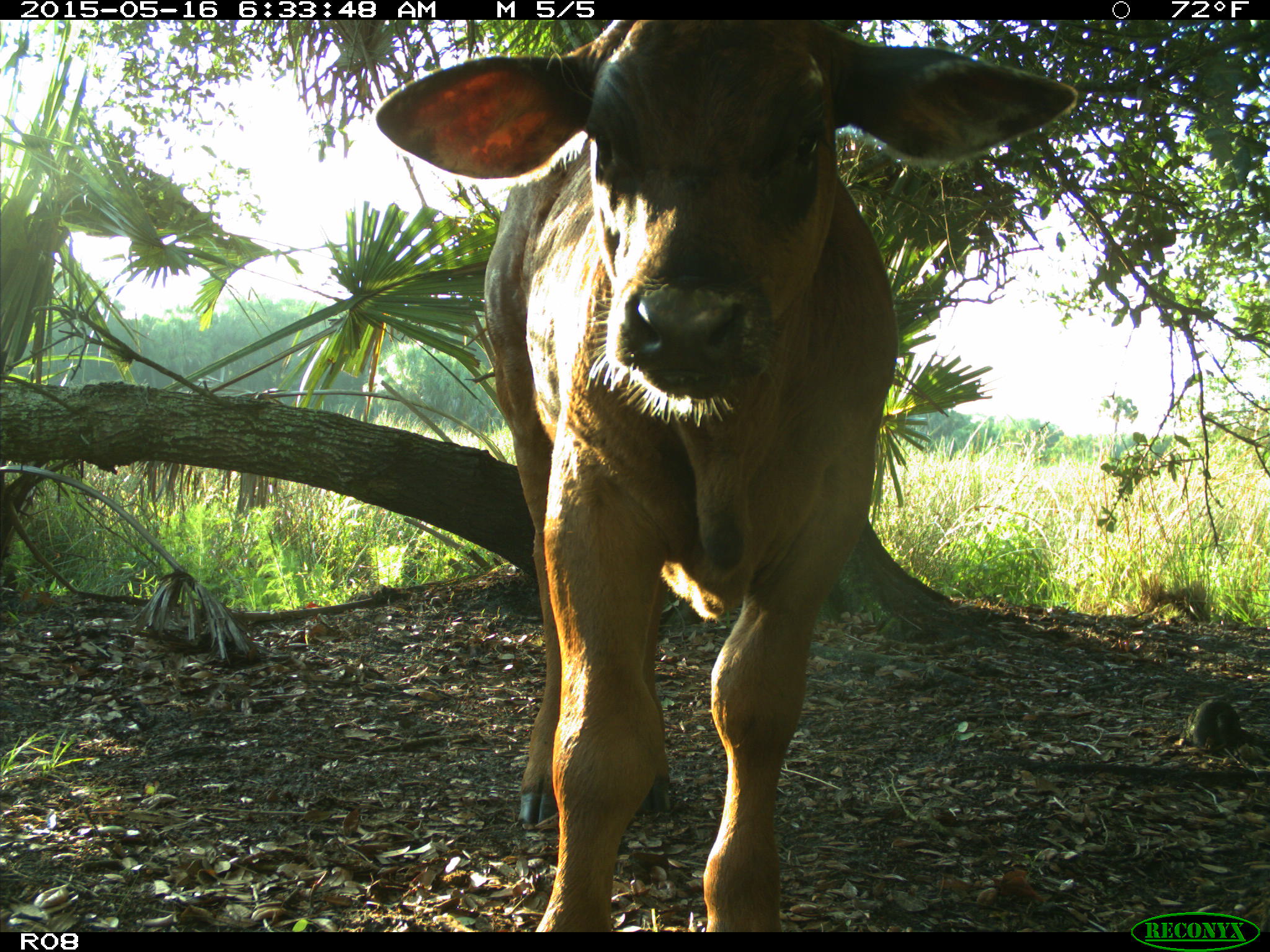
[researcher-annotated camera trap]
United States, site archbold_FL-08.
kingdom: Animalia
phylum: Chordata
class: Mammalia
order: Artiodactyla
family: Bovidae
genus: Bos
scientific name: Bos taurus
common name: domestic cow